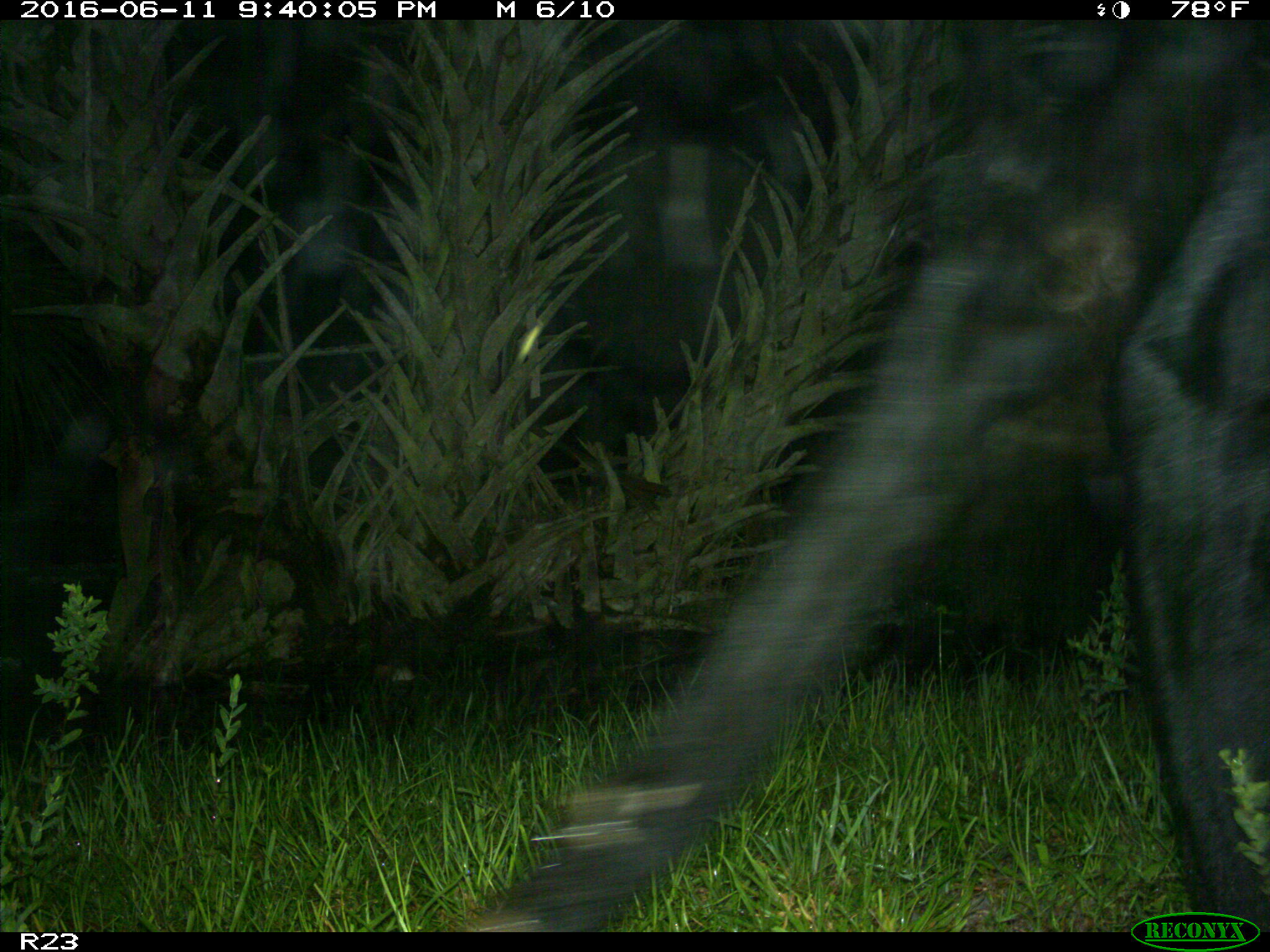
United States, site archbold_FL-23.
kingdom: Animalia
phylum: Chordata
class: Mammalia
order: Artiodactyla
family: Bovidae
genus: Bos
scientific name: Bos taurus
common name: domestic cow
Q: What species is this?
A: Bos taurus (domestic cow).